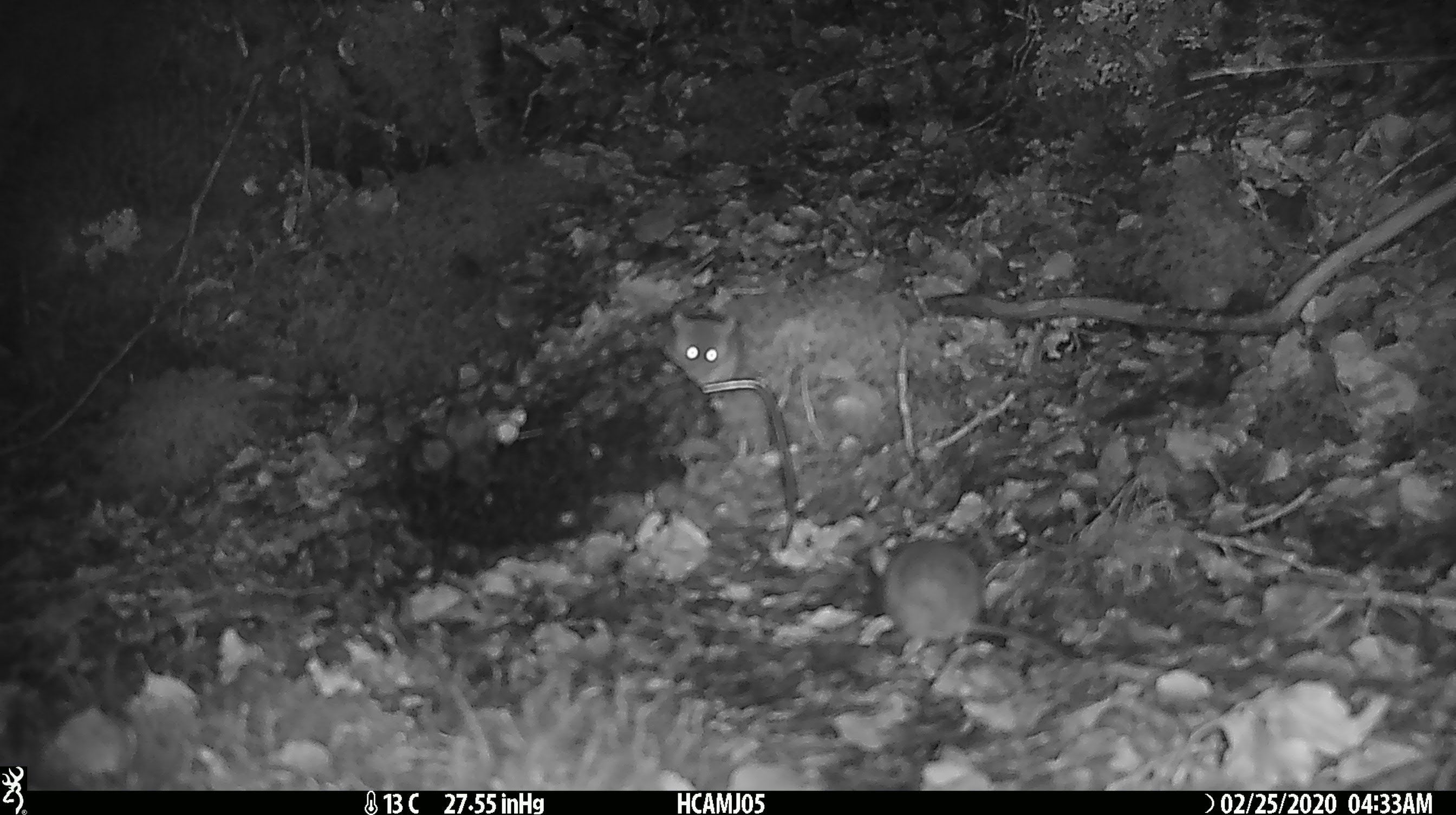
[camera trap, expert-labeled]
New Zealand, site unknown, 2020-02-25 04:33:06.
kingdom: Animalia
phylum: Chordata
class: Mammalia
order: Rodentia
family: Muridae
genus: Mus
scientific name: Mus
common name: mouse